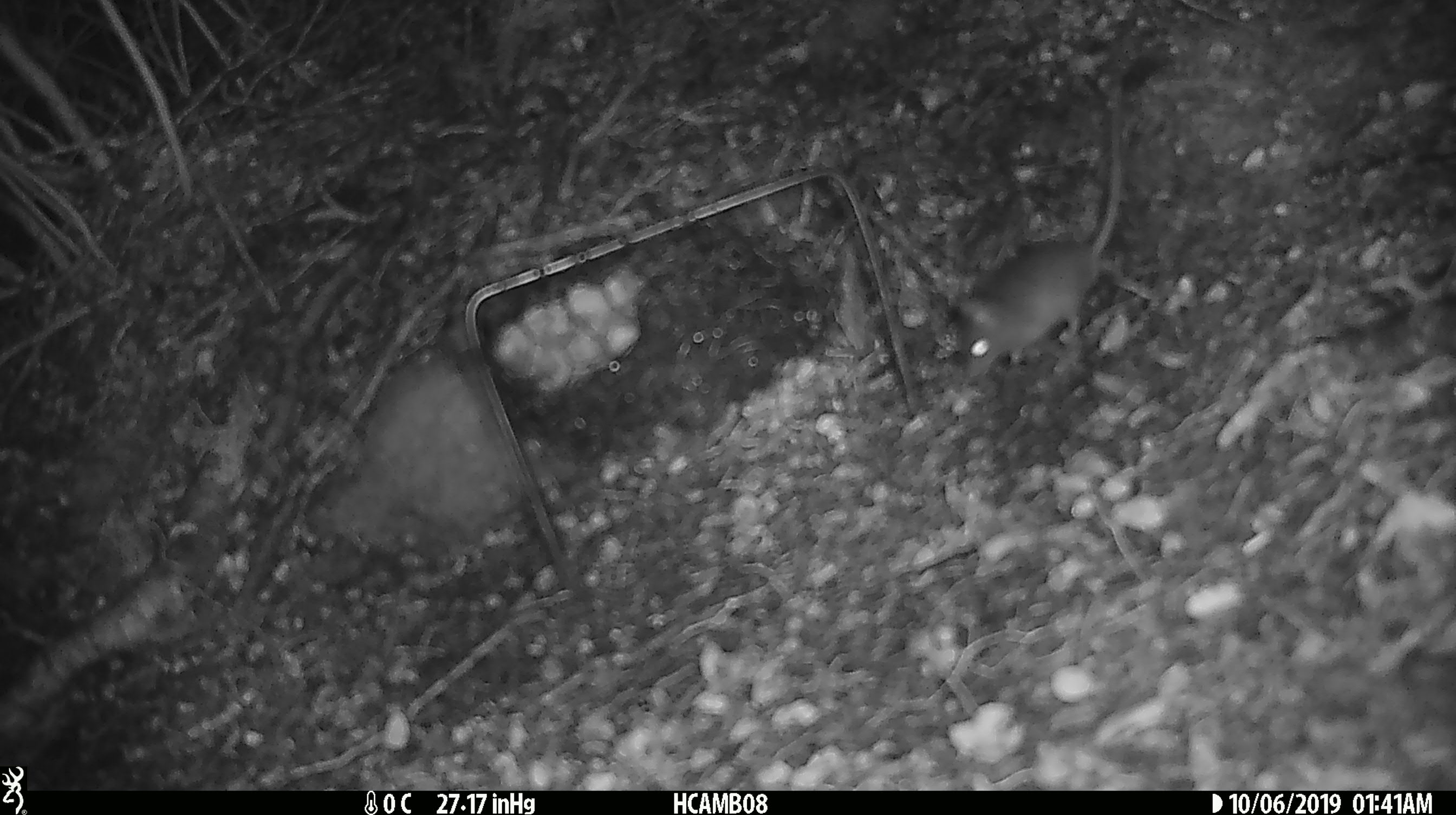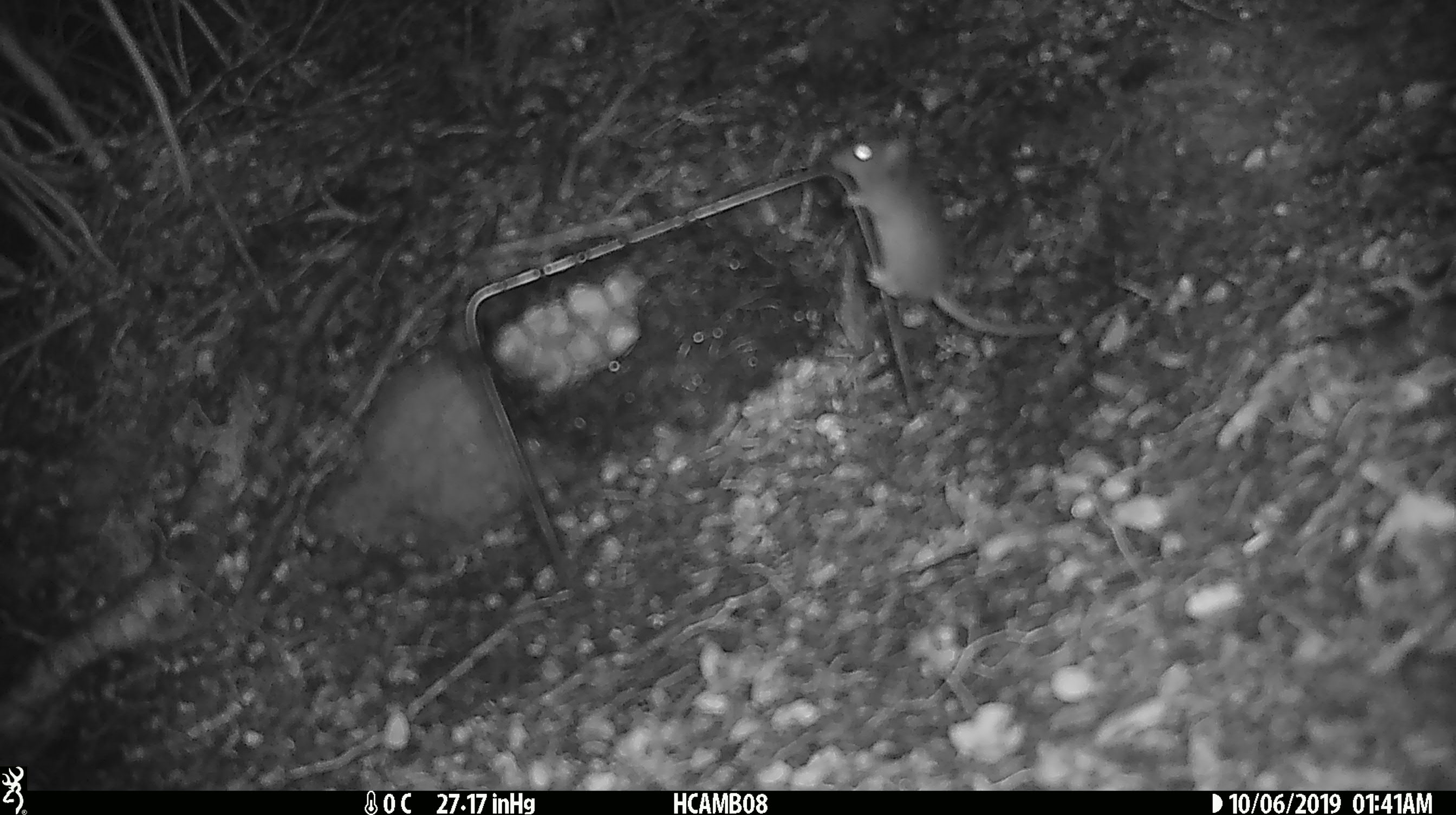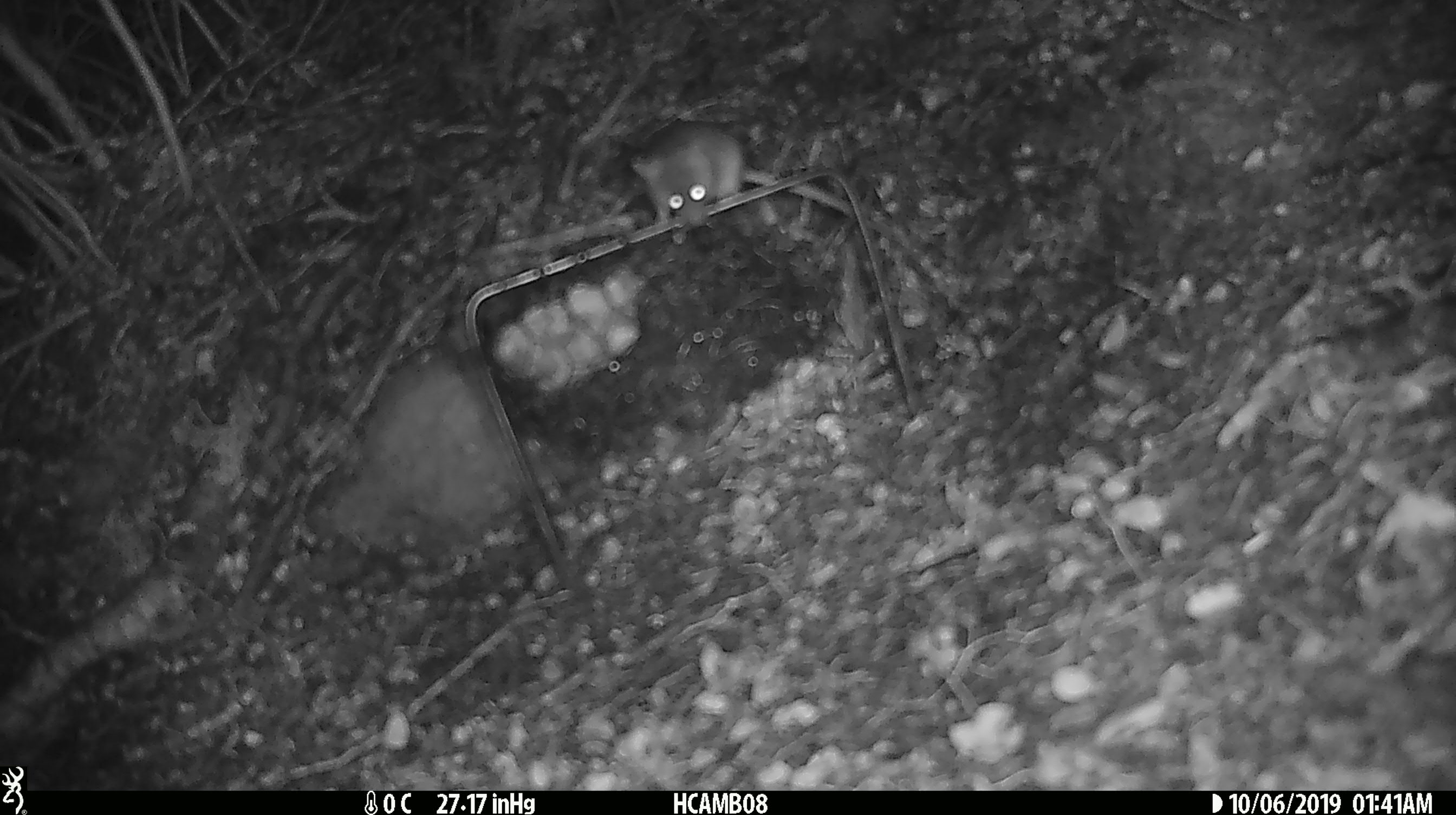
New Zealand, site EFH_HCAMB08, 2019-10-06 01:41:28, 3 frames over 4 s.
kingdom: Animalia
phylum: Chordata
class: Mammalia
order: Rodentia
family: Muridae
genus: Mus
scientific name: Mus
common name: mouse